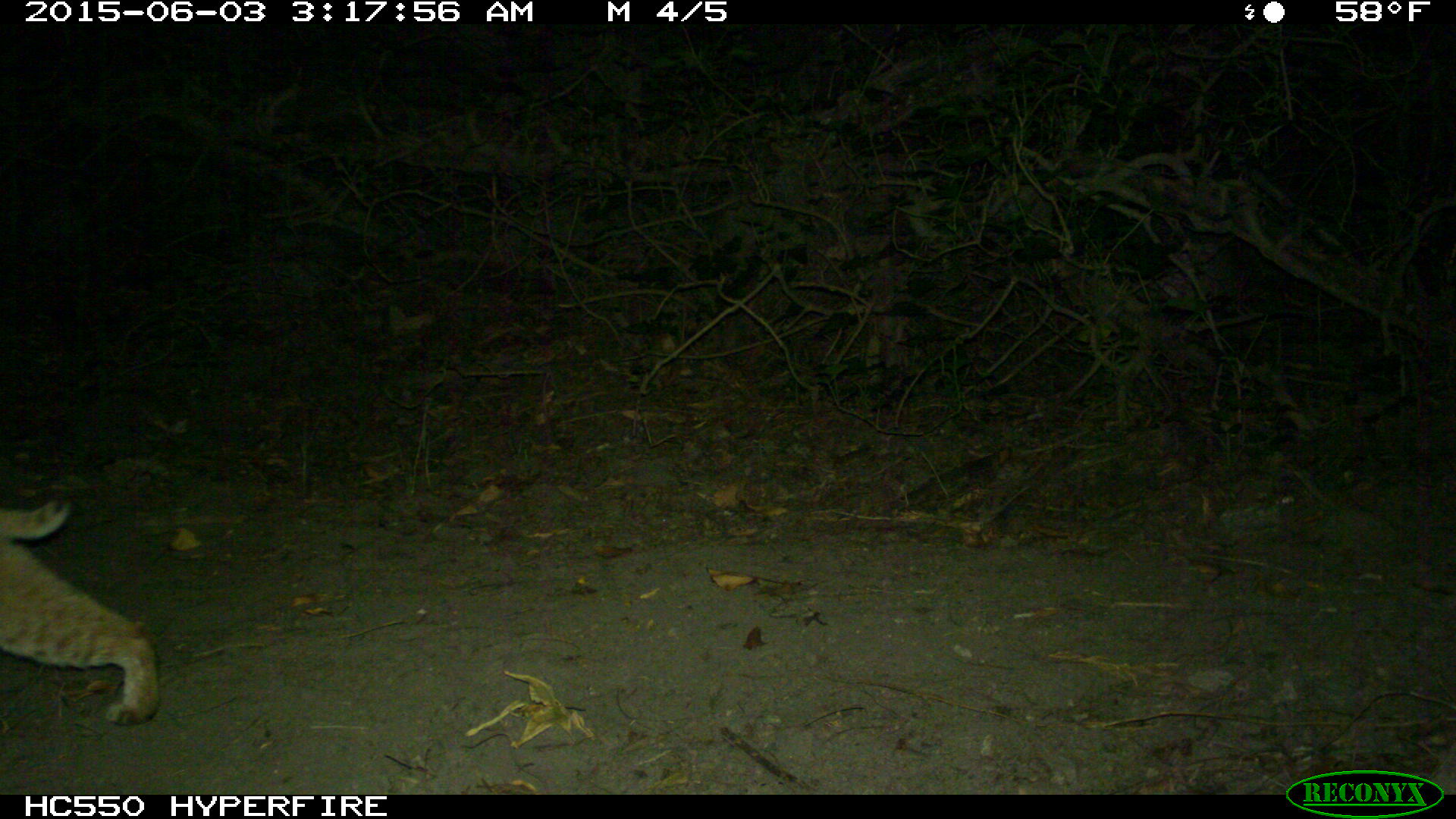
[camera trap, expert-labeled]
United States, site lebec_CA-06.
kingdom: Animalia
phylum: Chordata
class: Mammalia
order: Carnivora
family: Felidae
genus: Lynx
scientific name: Lynx rufus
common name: bobcat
Lynx rufus (bobcat).